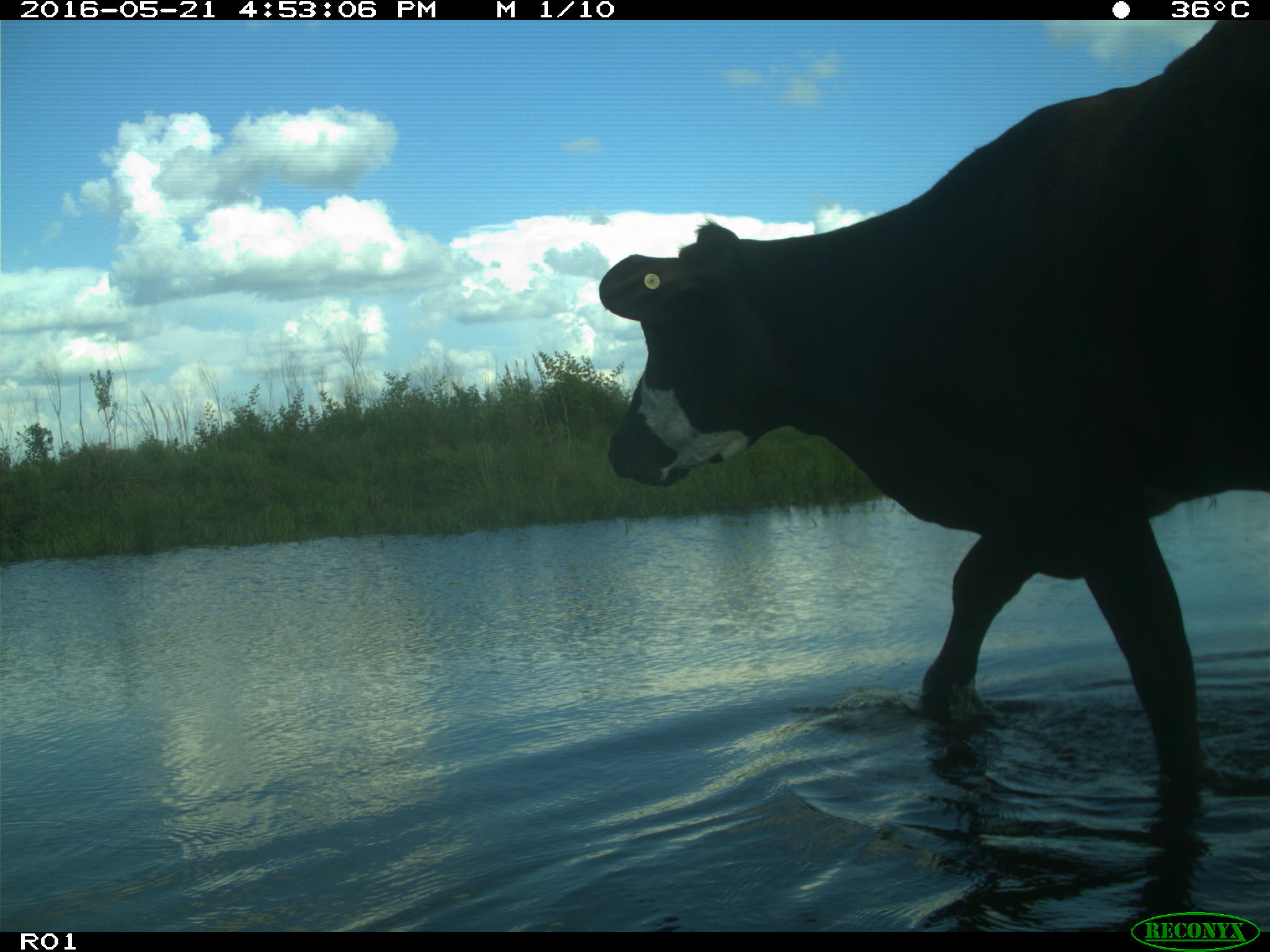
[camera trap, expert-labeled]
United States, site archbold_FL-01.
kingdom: Animalia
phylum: Chordata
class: Mammalia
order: Artiodactyla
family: Bovidae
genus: Bos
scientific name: Bos taurus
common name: domestic cow